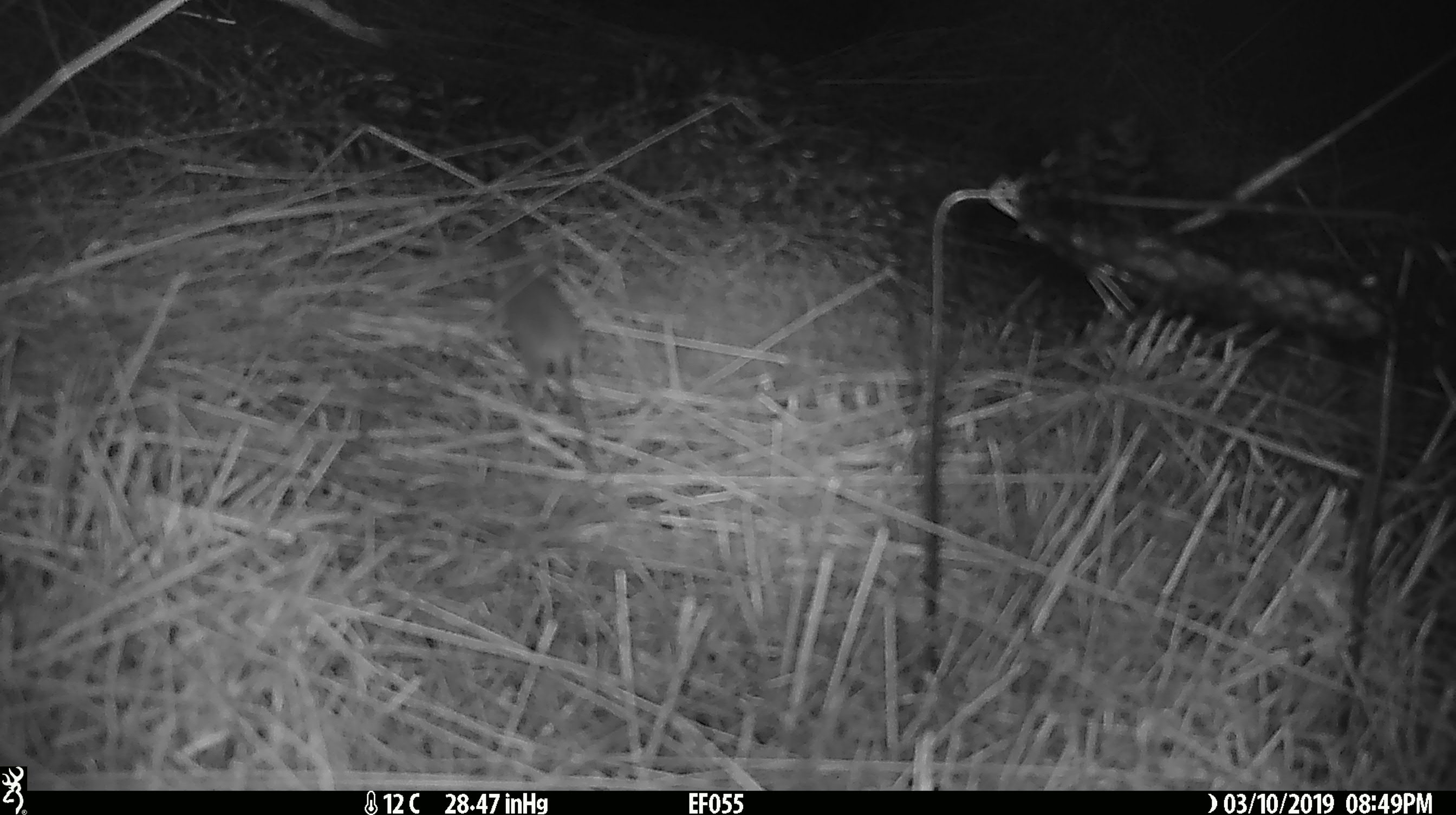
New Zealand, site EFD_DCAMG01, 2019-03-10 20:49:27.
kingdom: Animalia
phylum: Chordata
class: Mammalia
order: Rodentia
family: Muridae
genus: Mus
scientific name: Mus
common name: mouse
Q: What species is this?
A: Mouse (Mus).